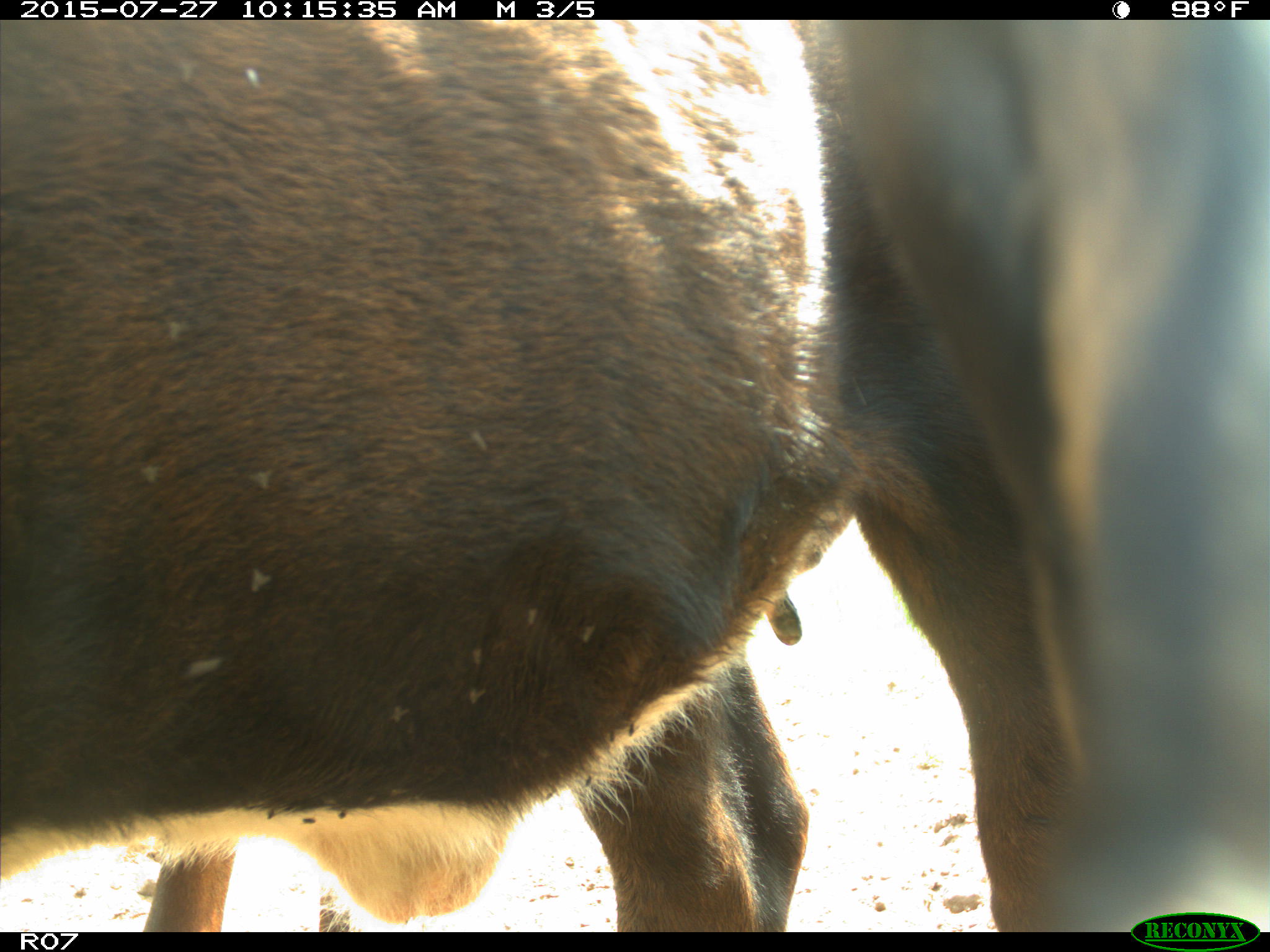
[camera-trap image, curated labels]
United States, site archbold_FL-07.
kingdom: Animalia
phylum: Chordata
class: Mammalia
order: Artiodactyla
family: Bovidae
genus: Bos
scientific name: Bos taurus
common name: domestic cow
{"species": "Bos taurus (domestic cow)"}